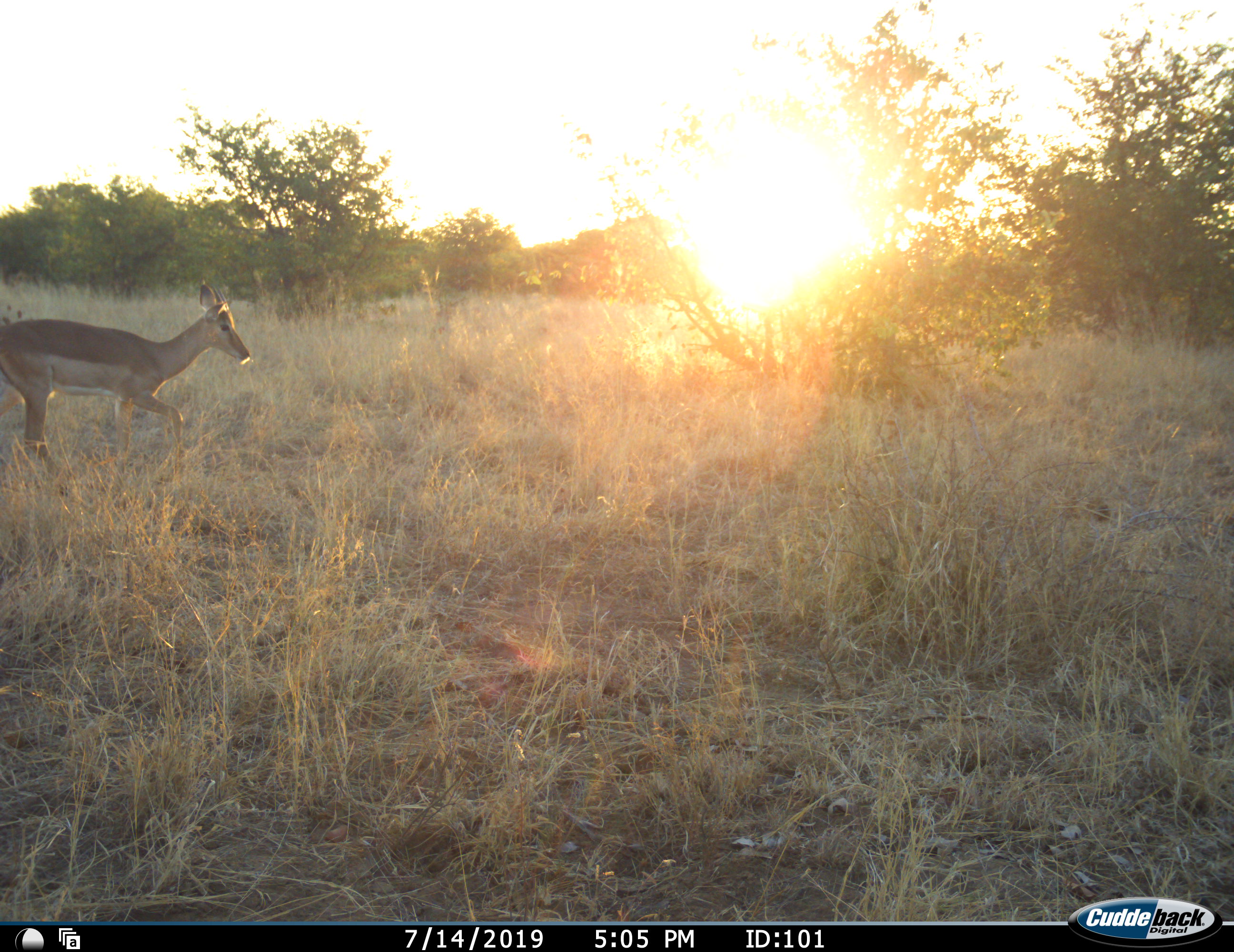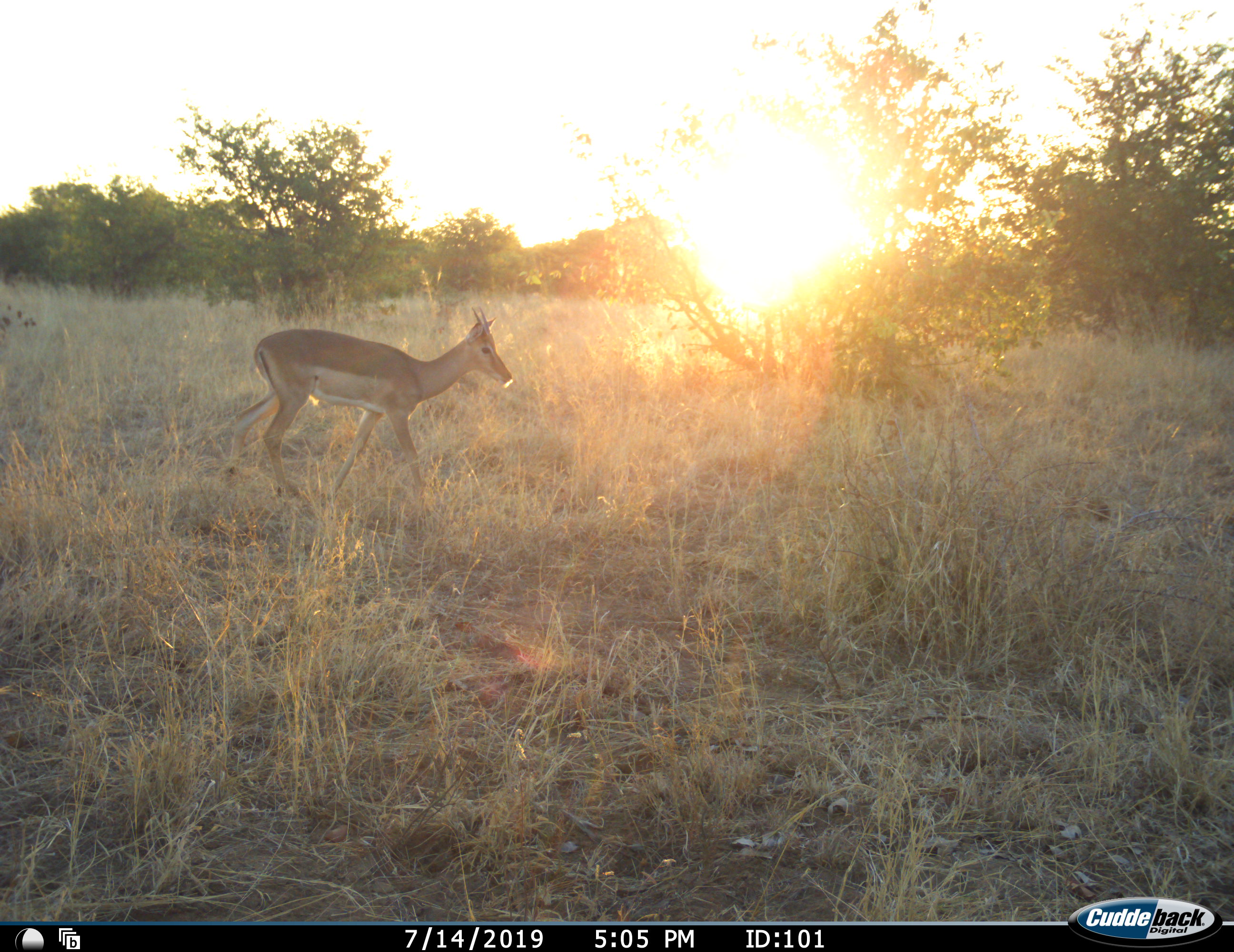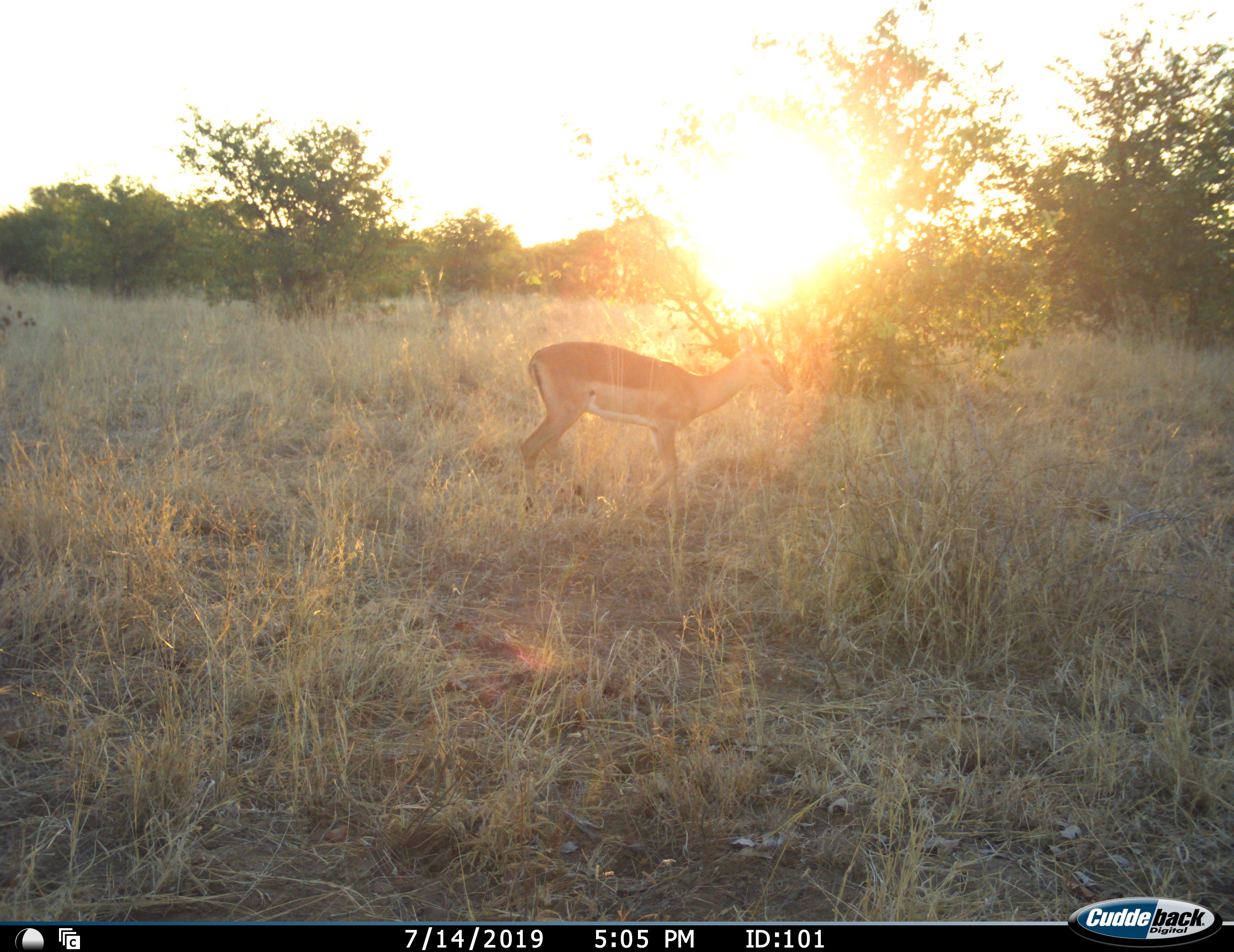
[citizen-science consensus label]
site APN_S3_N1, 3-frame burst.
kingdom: Animalia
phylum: Chordata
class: Mammalia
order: Artiodactyla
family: Bovidae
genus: Aepyceros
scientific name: Aepyceros melampus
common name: impala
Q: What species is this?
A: Impala (Aepyceros melampus).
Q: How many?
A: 1.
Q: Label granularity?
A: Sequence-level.